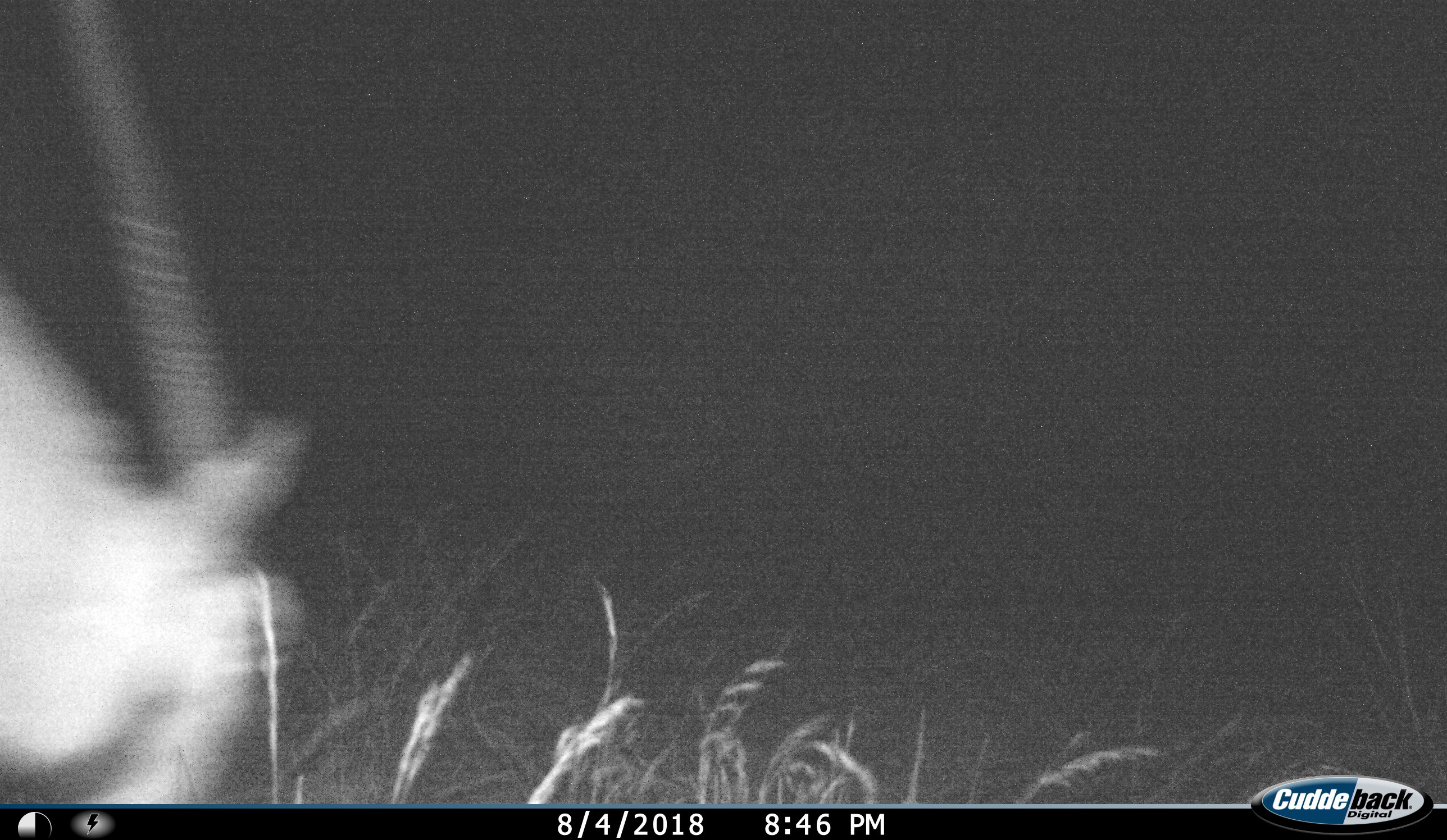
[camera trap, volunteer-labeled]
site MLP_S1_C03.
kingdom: Animalia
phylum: Chordata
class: Mammalia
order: Artiodactyla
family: Bovidae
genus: Oryx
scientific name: Oryx gazella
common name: gemsbok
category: oryx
Oryx (gemsbok) (Oryx gazella), count 1. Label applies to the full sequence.